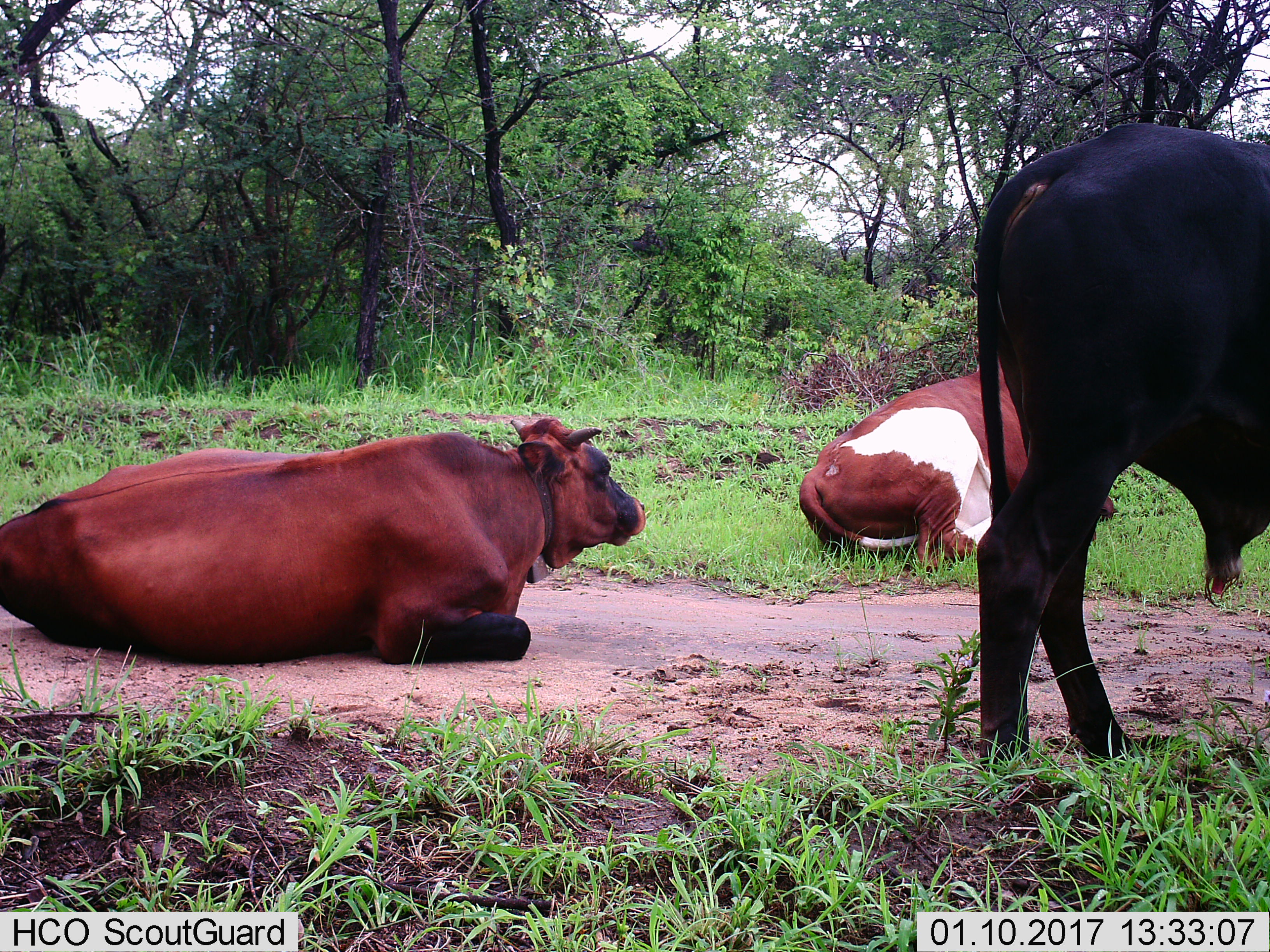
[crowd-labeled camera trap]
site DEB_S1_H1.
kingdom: Animalia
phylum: Chordata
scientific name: Vertebrata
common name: domestic animal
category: domesticanimal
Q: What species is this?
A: Domesticanimal (domestic animal) (Vertebrata).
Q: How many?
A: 3.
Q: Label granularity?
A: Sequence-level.